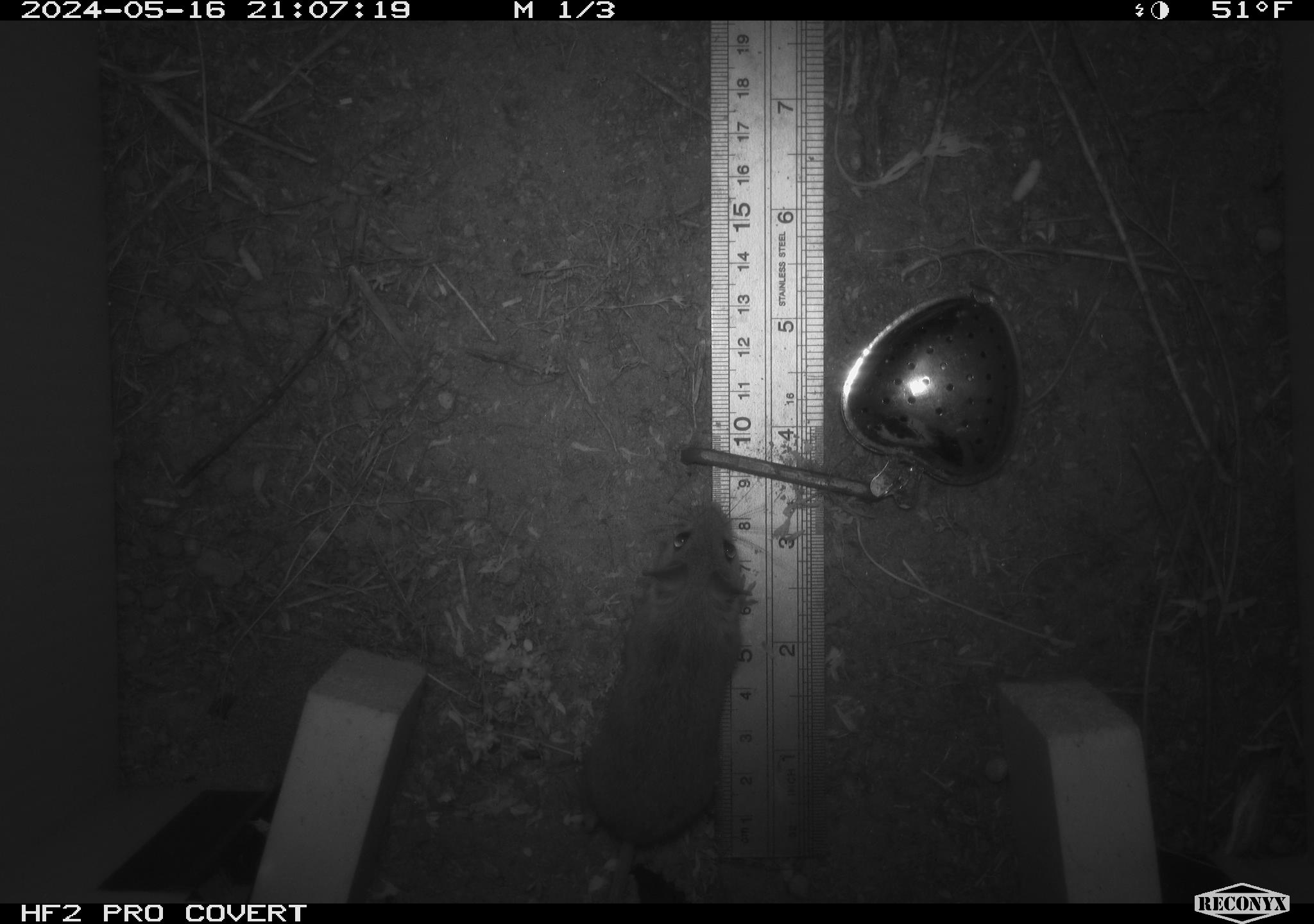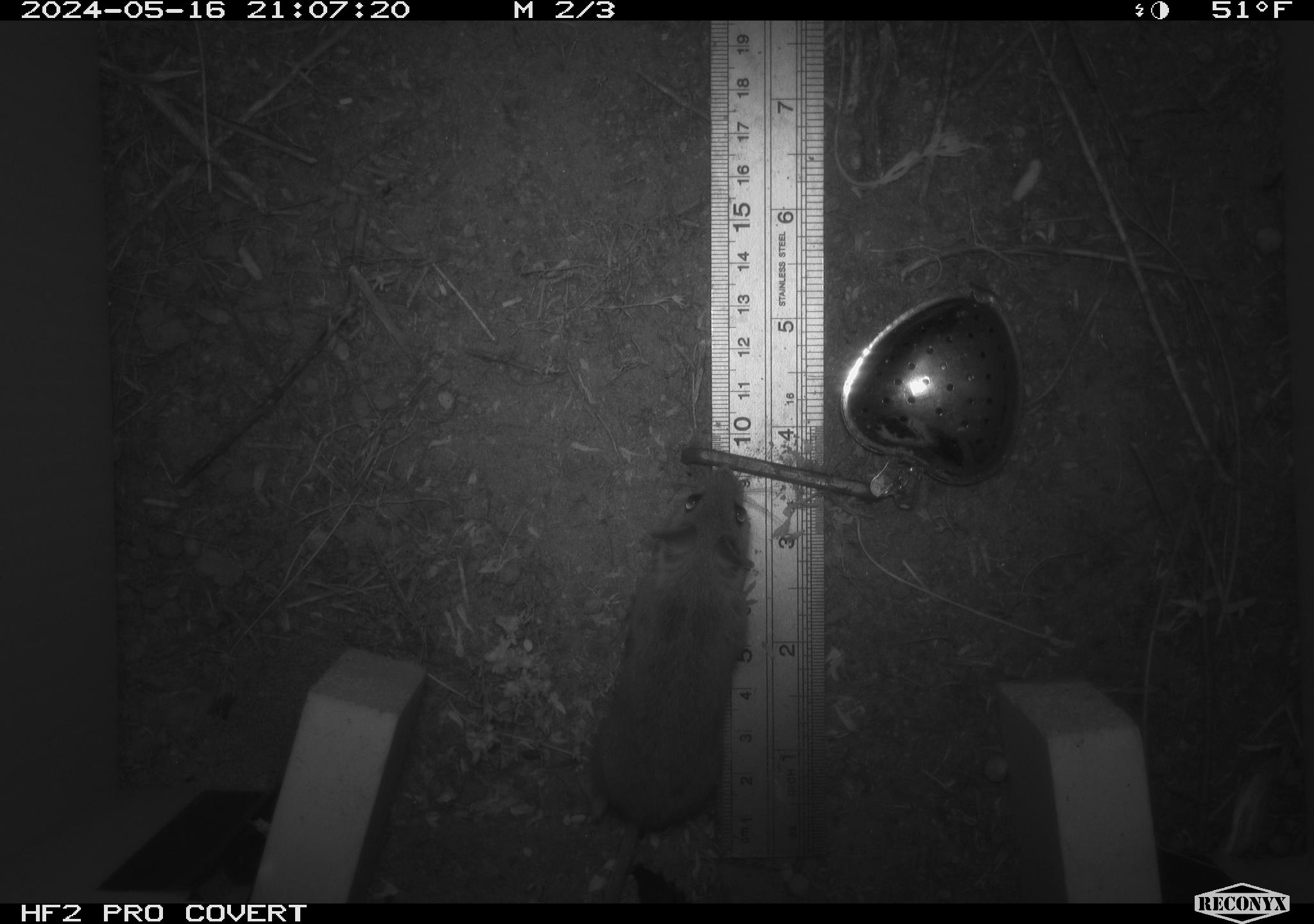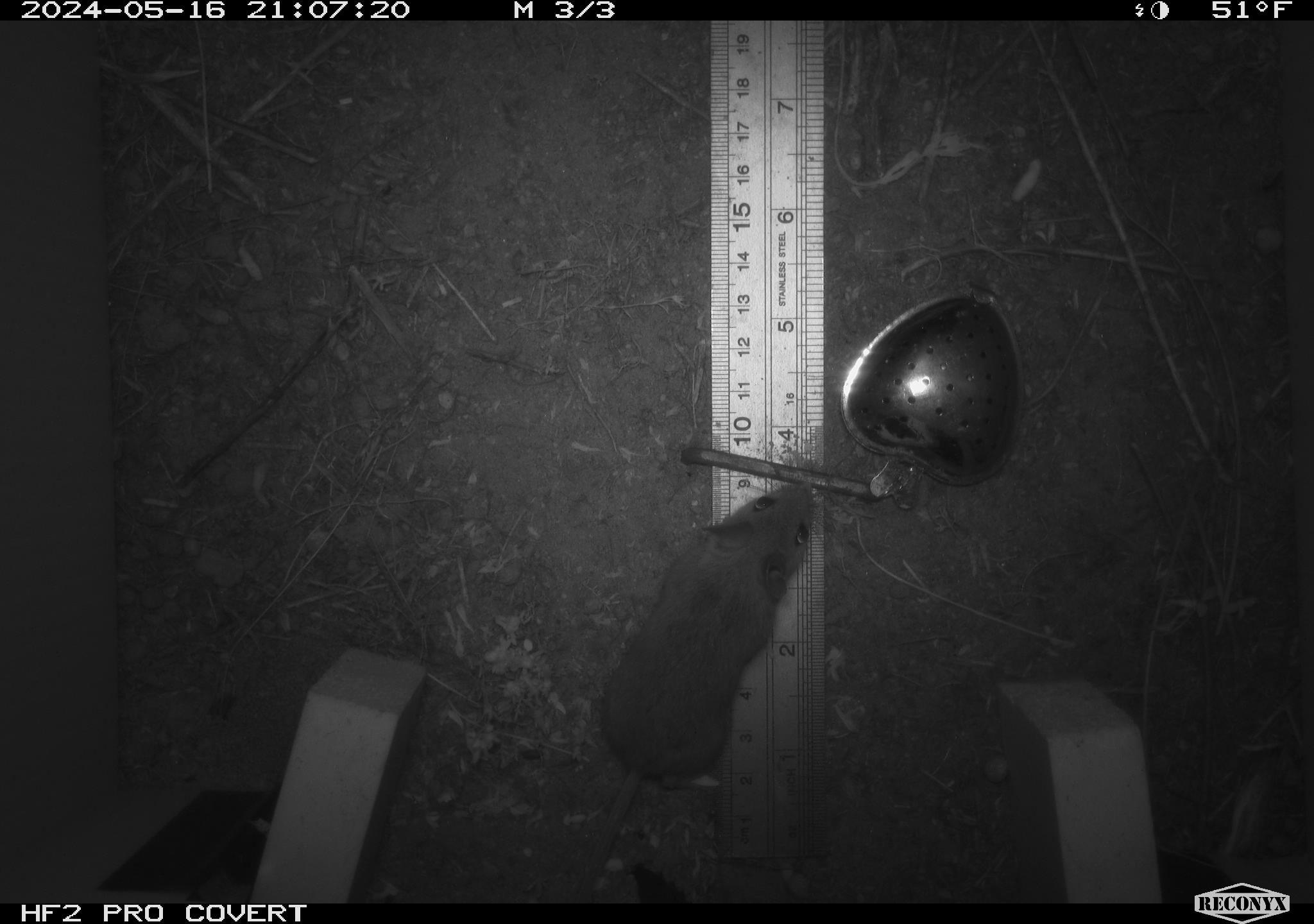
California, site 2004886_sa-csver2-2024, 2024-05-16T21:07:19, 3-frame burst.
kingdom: Animalia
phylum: Chordata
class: Mammalia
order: Rodentia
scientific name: Rodentia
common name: rodent